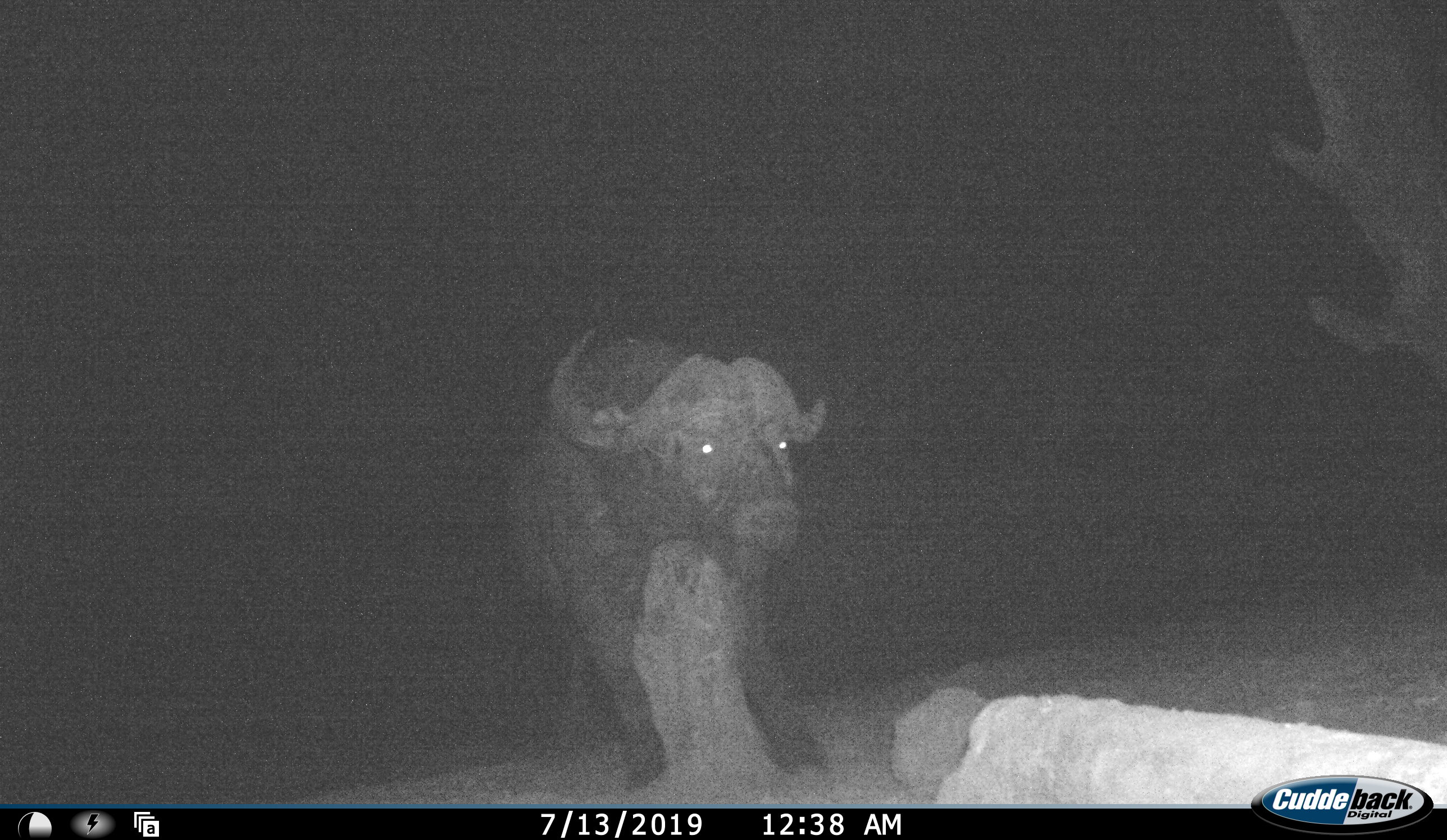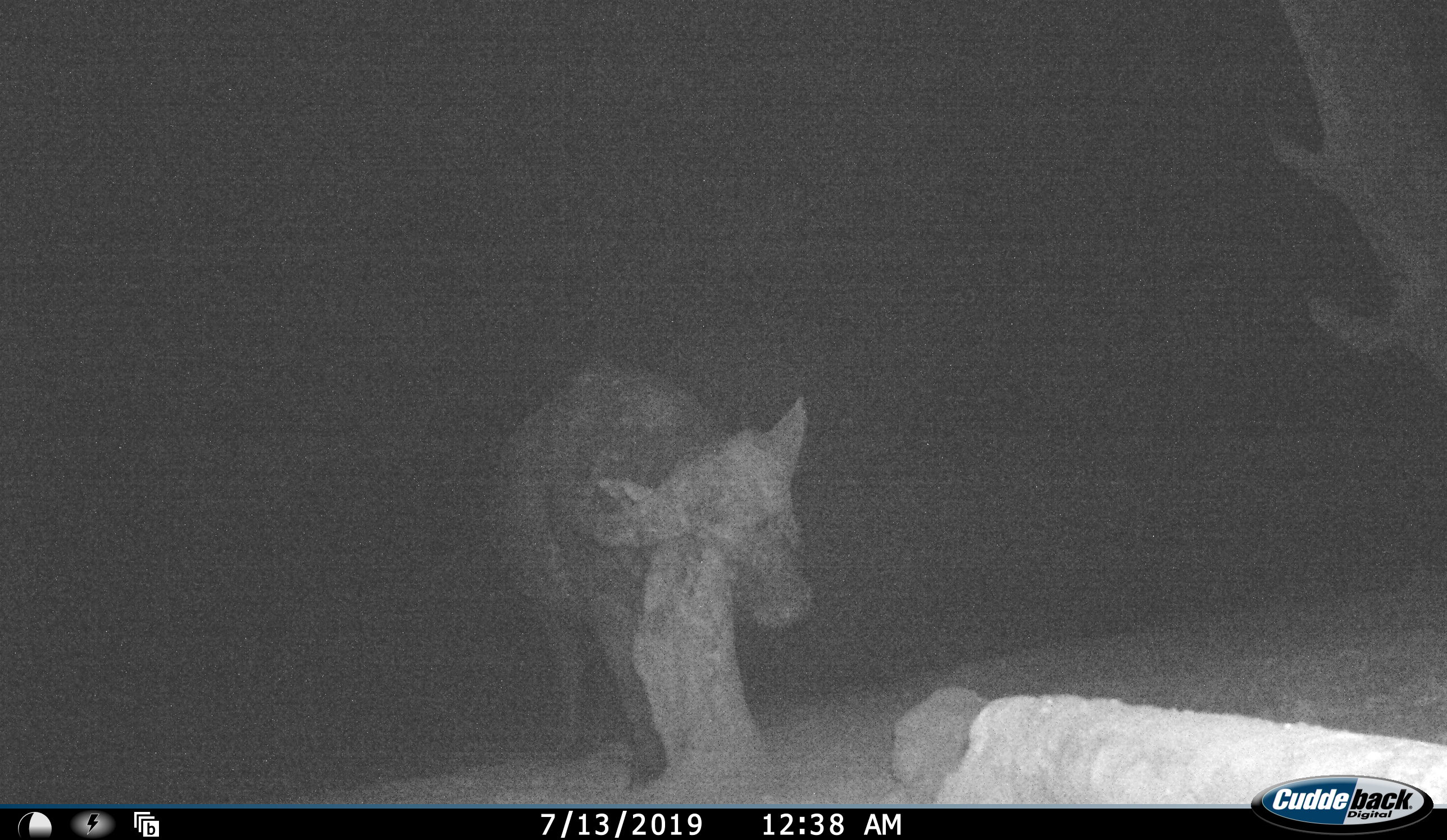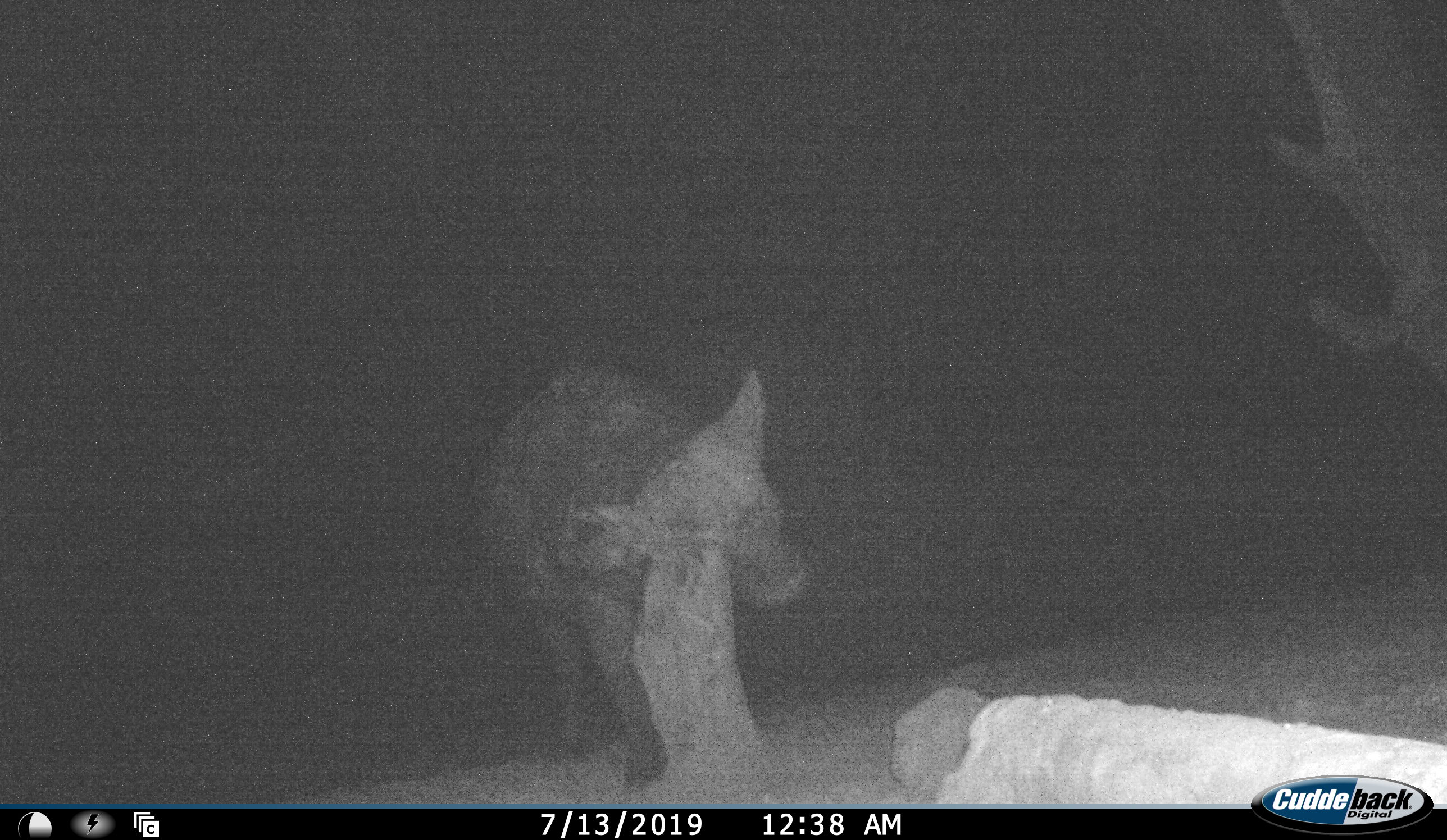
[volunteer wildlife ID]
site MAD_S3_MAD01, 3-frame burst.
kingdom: Animalia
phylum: Chordata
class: Mammalia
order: Artiodactyla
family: Bovidae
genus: Syncerus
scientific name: Syncerus caffer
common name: african buffalo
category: buffalo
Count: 1.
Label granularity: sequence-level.